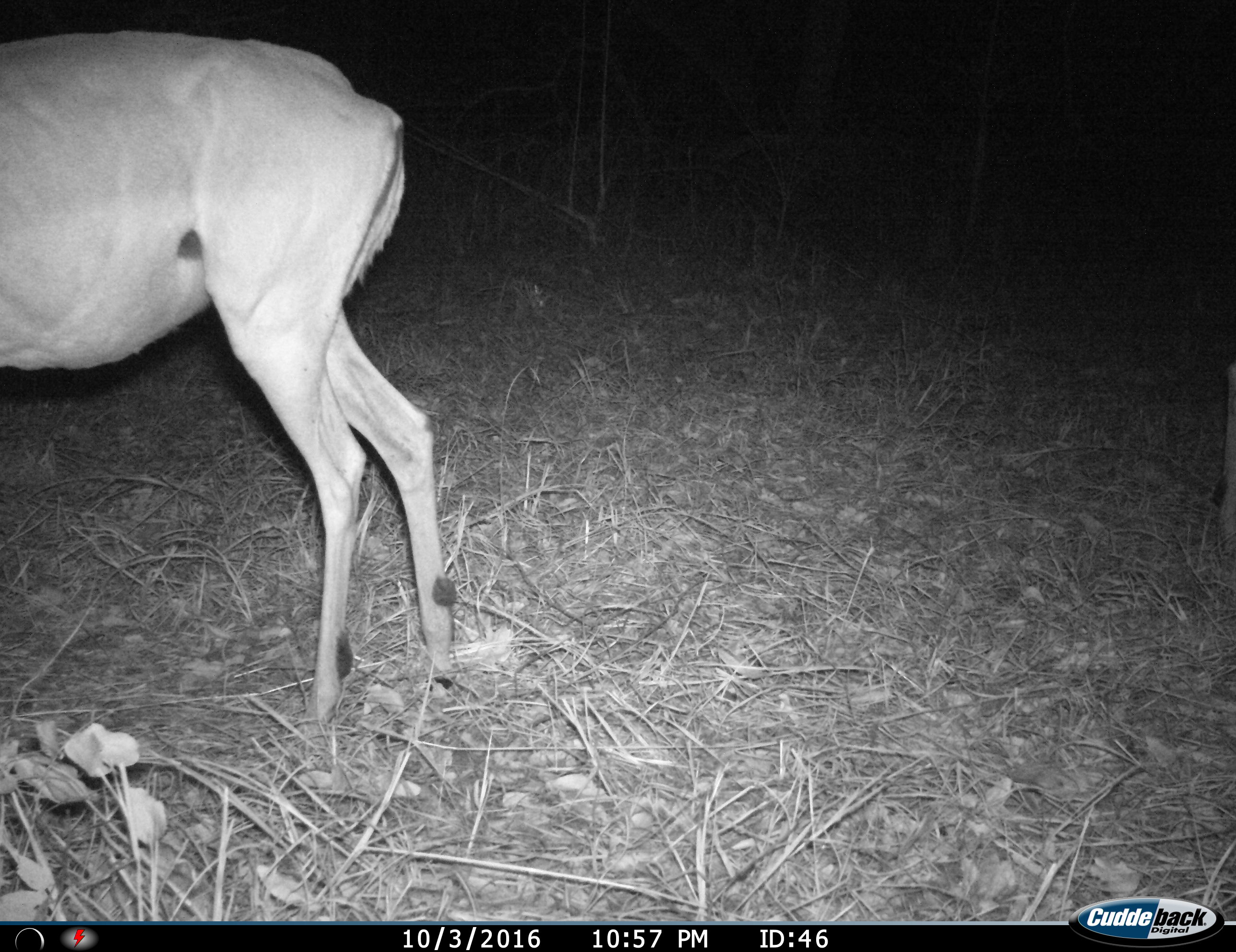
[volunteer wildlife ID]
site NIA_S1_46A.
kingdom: Animalia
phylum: Chordata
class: Mammalia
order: Artiodactyla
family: Bovidae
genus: Aepyceros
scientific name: Aepyceros melampus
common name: impala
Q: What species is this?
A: Impala (Aepyceros melampus).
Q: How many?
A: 1.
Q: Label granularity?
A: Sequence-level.